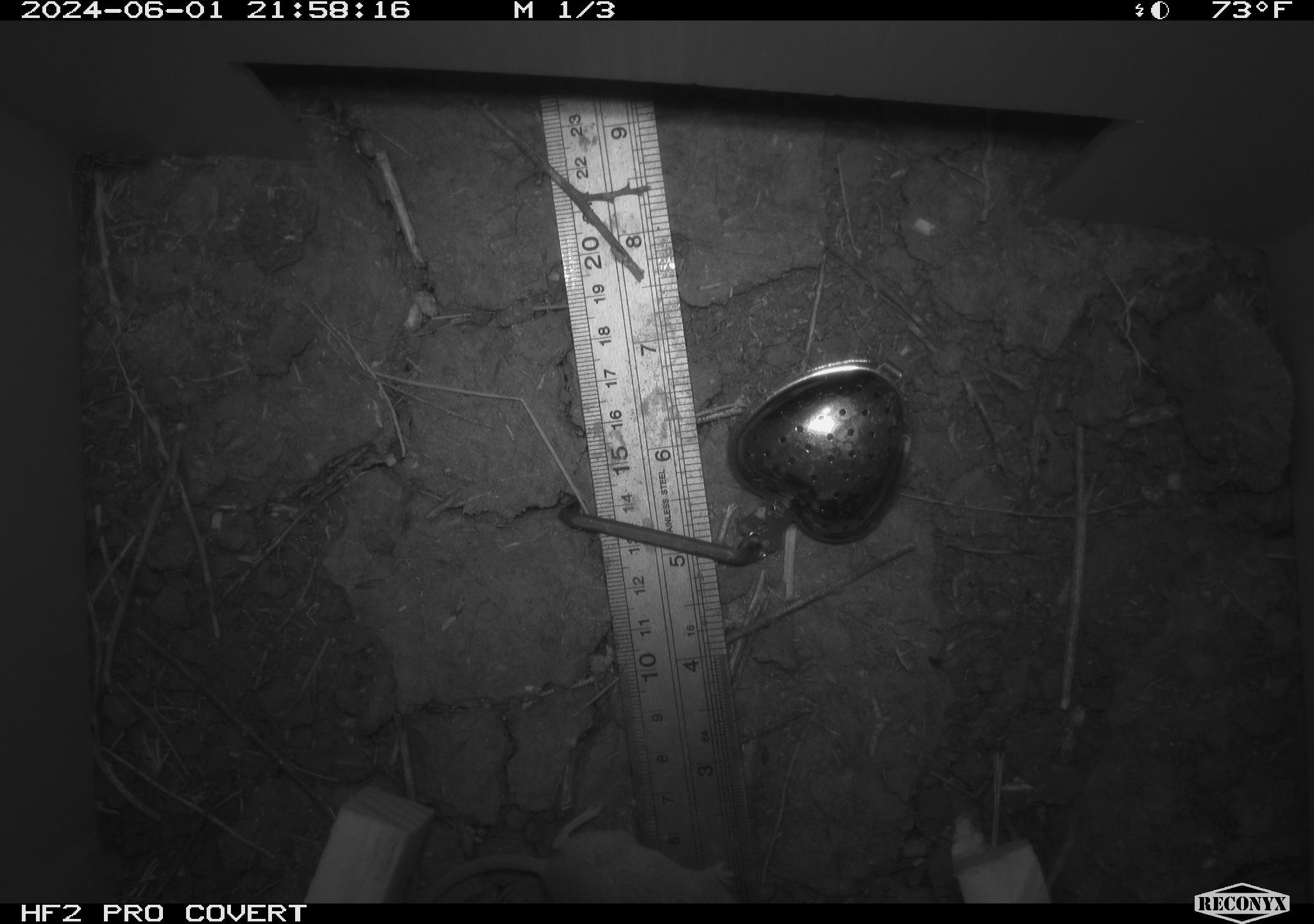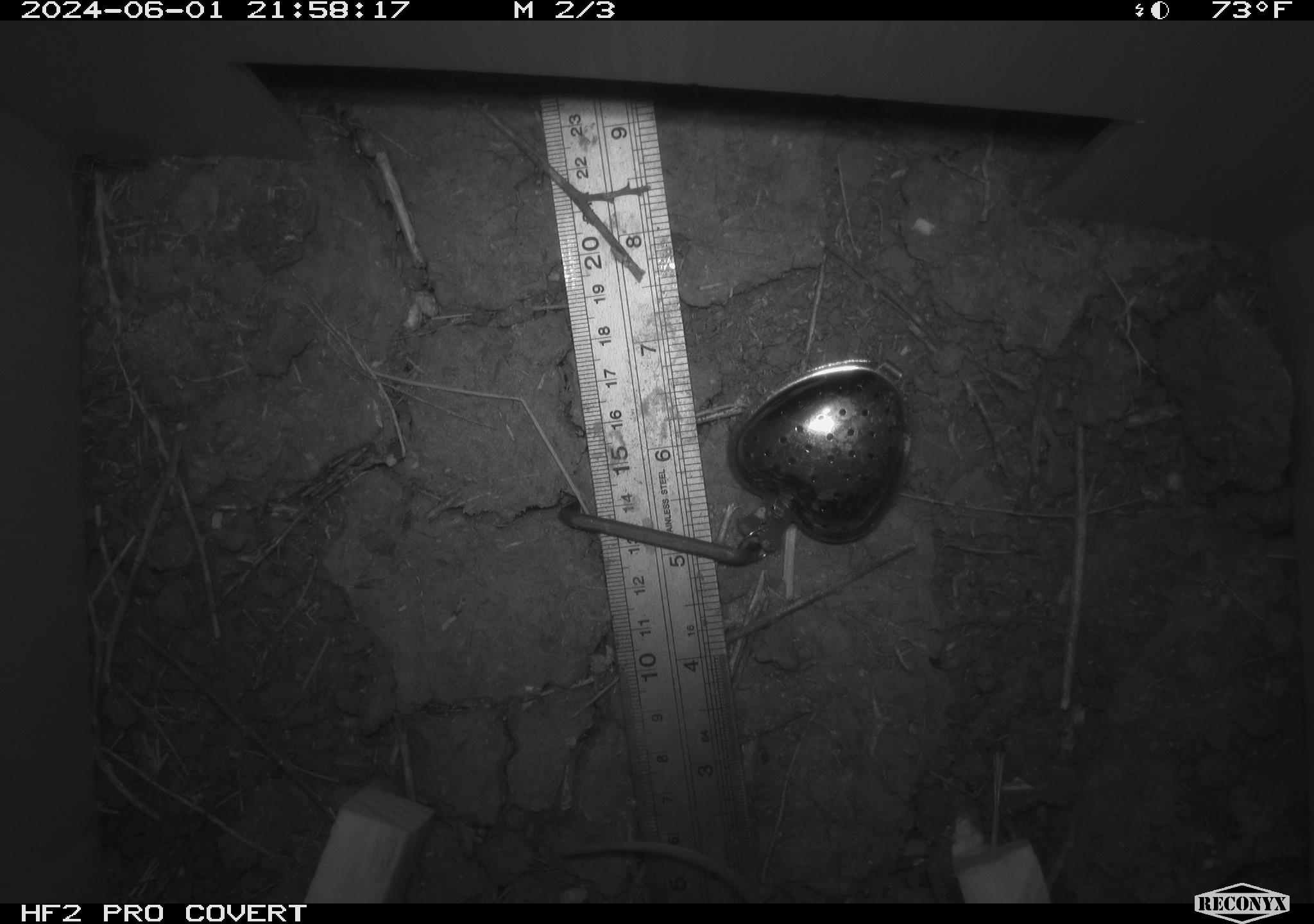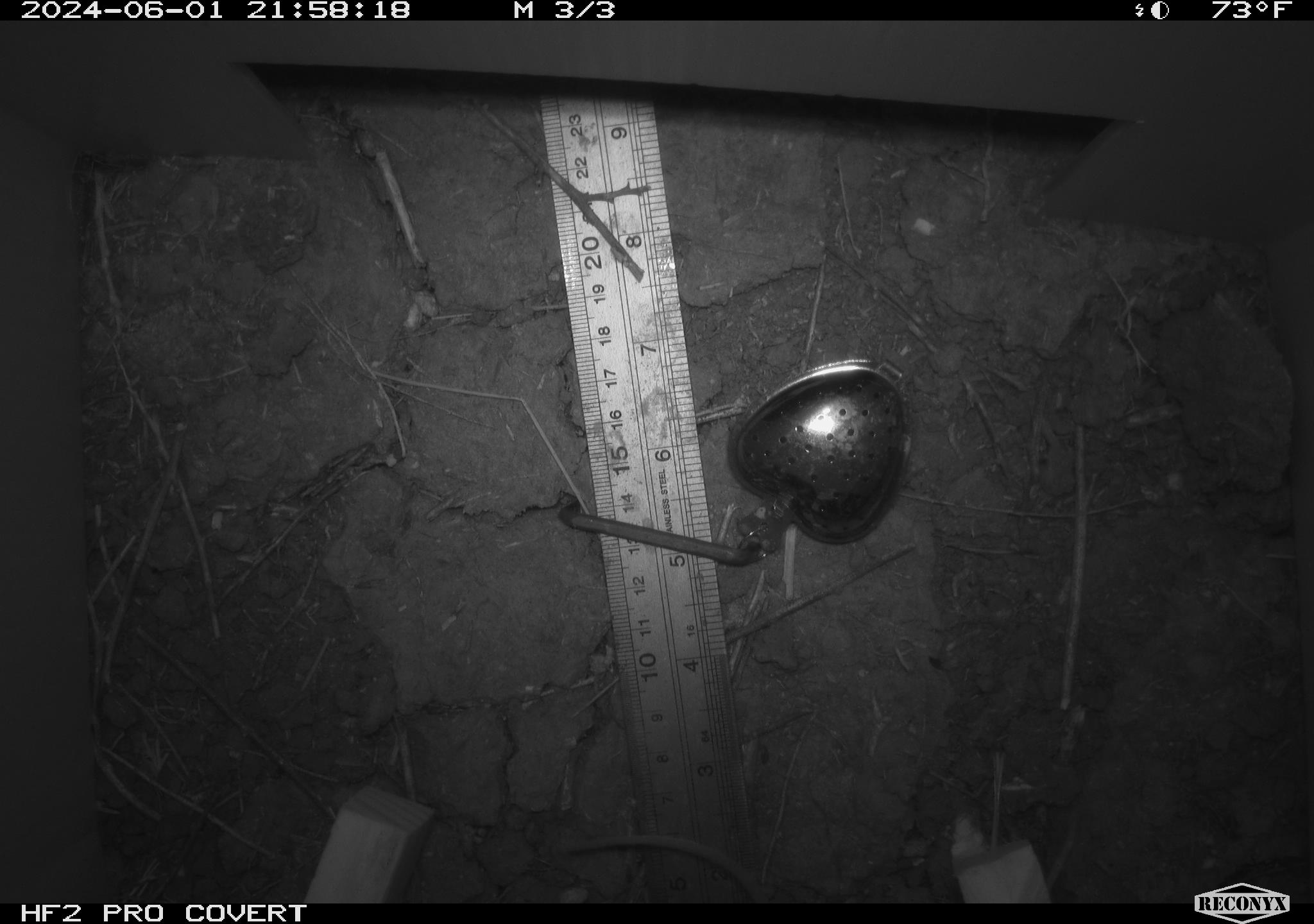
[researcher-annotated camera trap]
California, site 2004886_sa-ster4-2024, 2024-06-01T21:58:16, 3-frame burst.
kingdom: Animalia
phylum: Chordata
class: Mammalia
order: Rodentia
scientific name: Rodentia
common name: mouse species